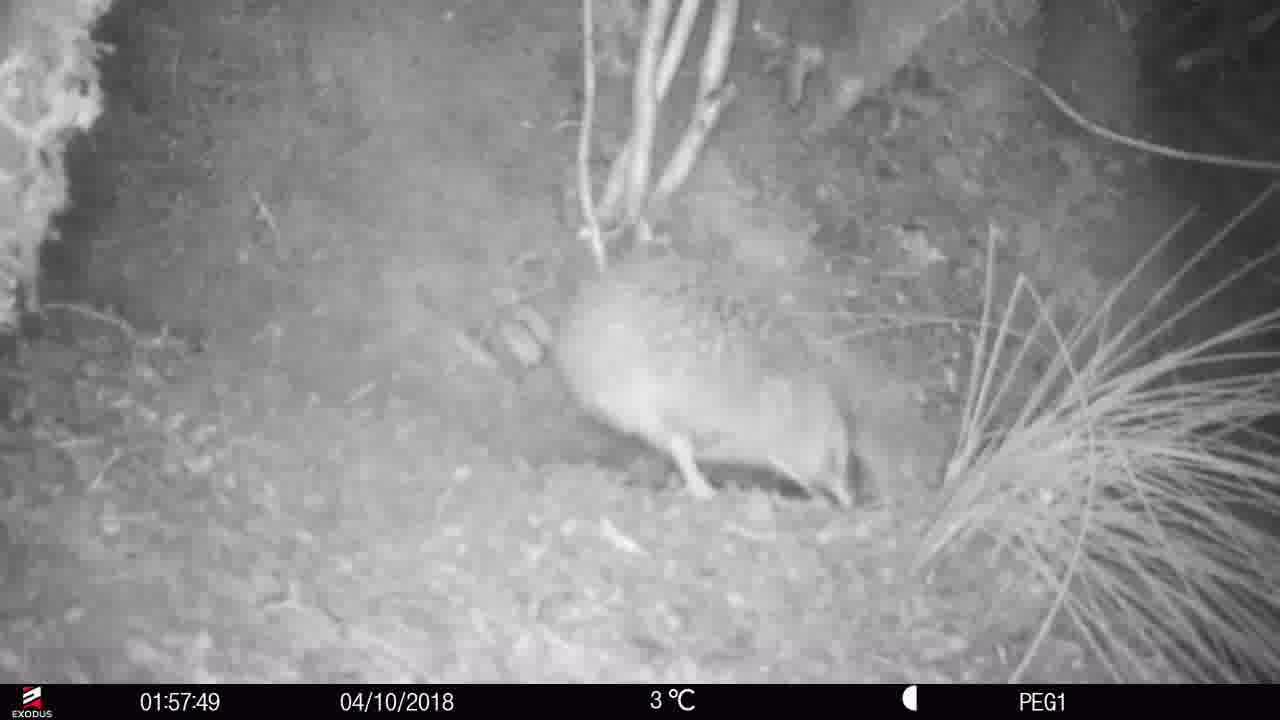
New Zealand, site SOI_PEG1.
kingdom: Animalia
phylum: Chordata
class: Aves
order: Apterygiformes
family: Apterygidae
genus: Apteryx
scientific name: Apteryx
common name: kiwi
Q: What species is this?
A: Kiwi (Apteryx).